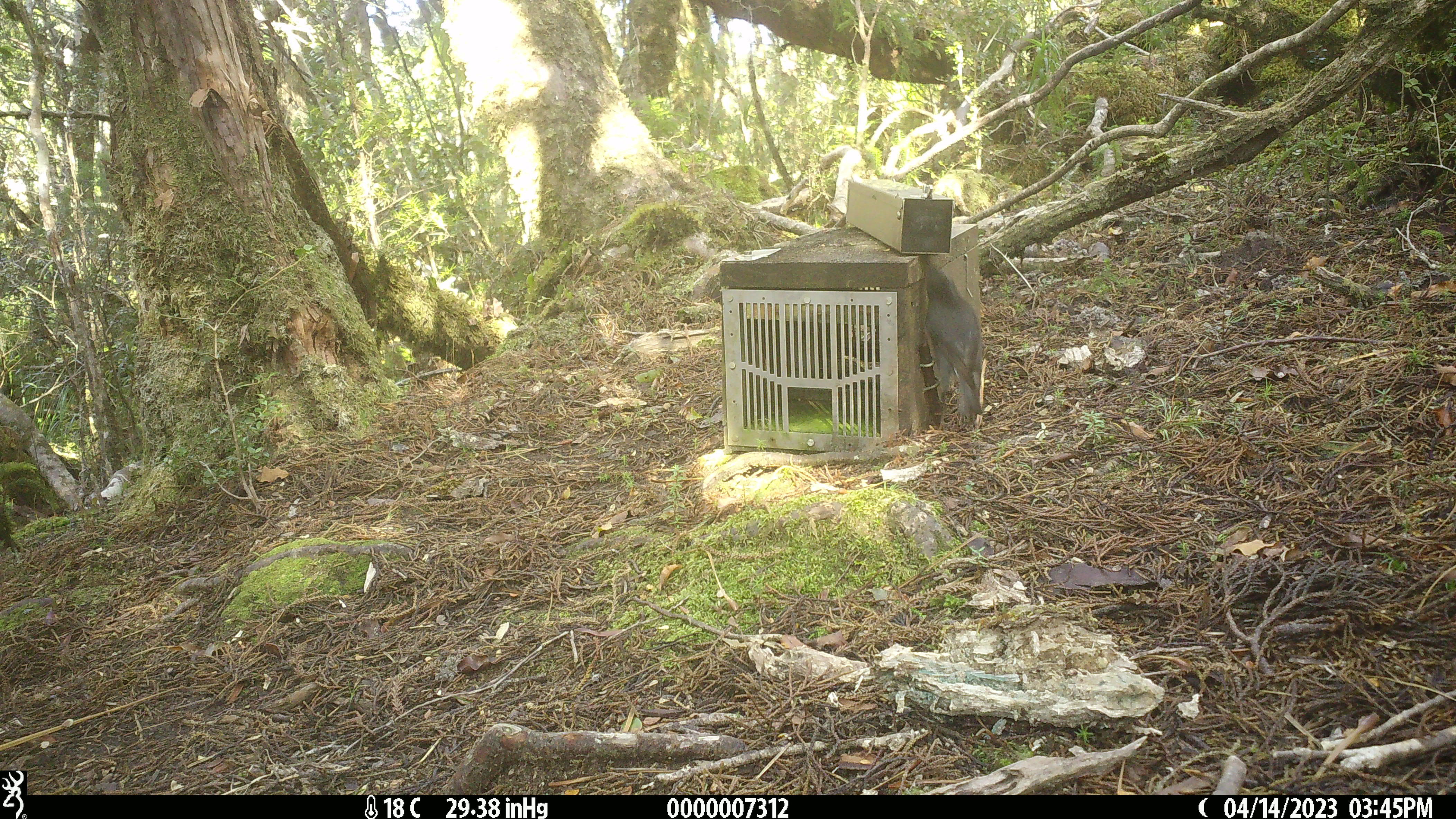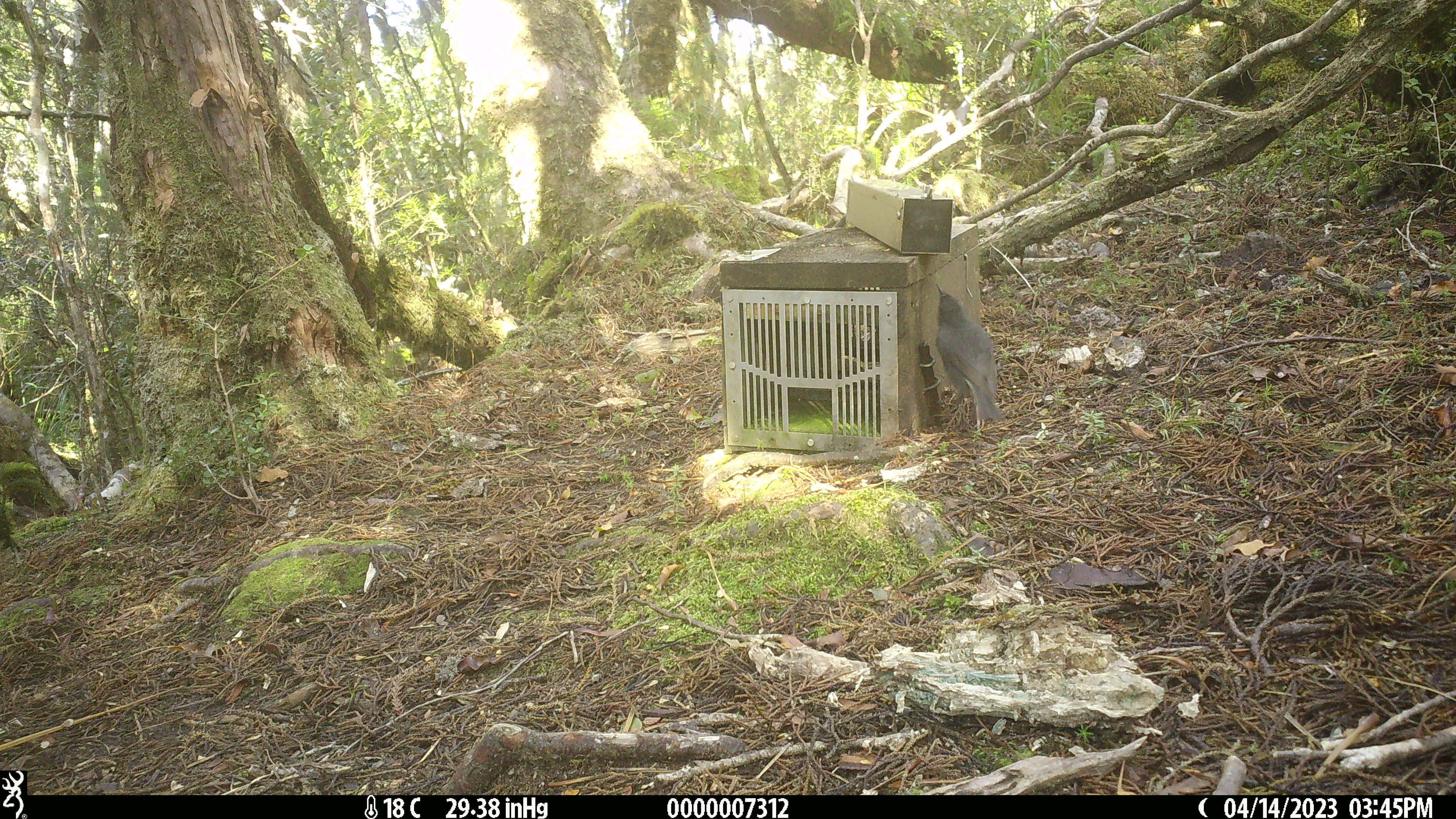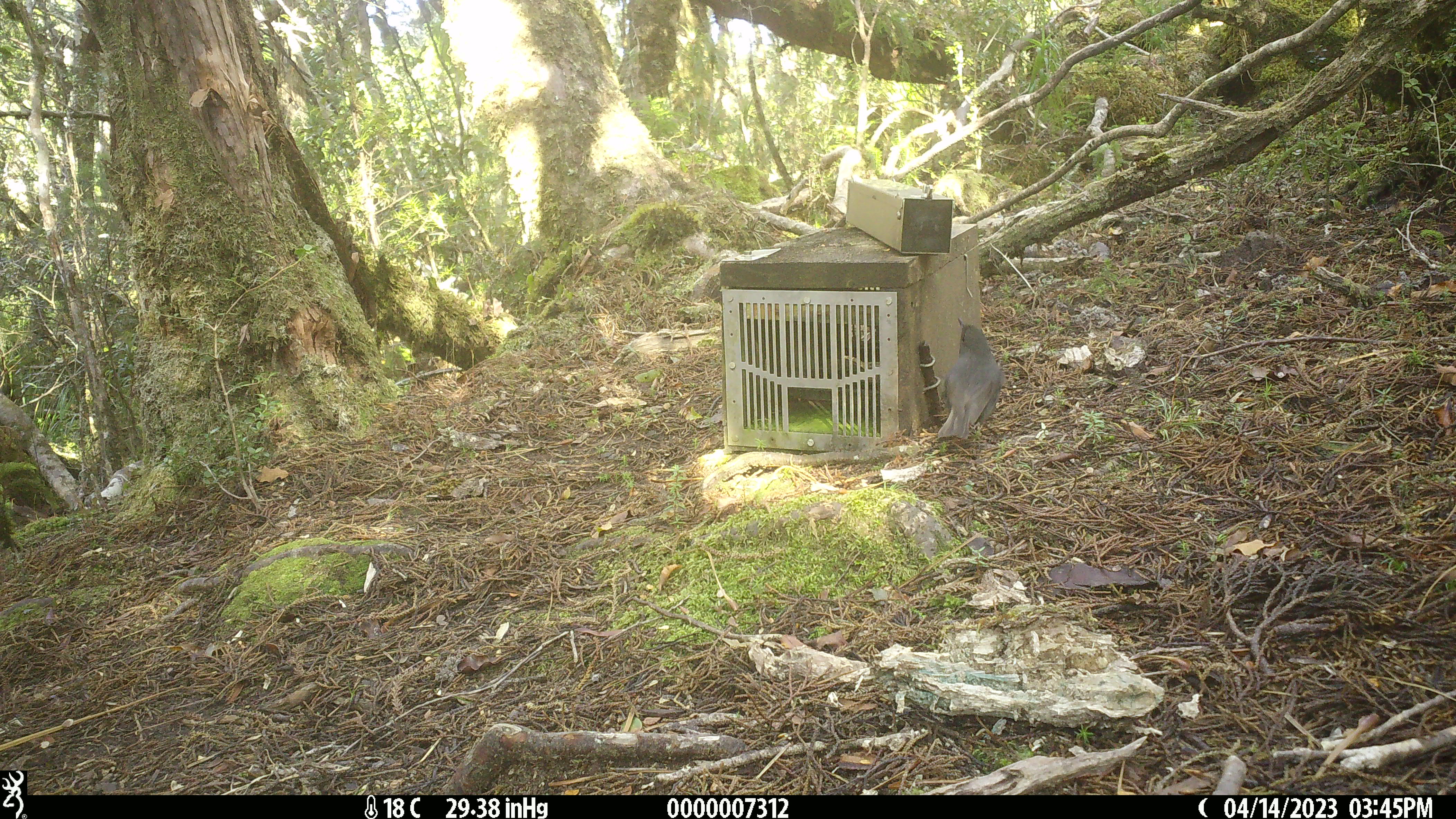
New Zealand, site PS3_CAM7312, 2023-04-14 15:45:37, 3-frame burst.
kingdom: Animalia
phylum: Chordata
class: Aves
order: Passeriformes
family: Petroicidae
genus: Petroica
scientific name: Petroica australis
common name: new zealand robin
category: robin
Robin (new zealand robin) (Petroica australis).